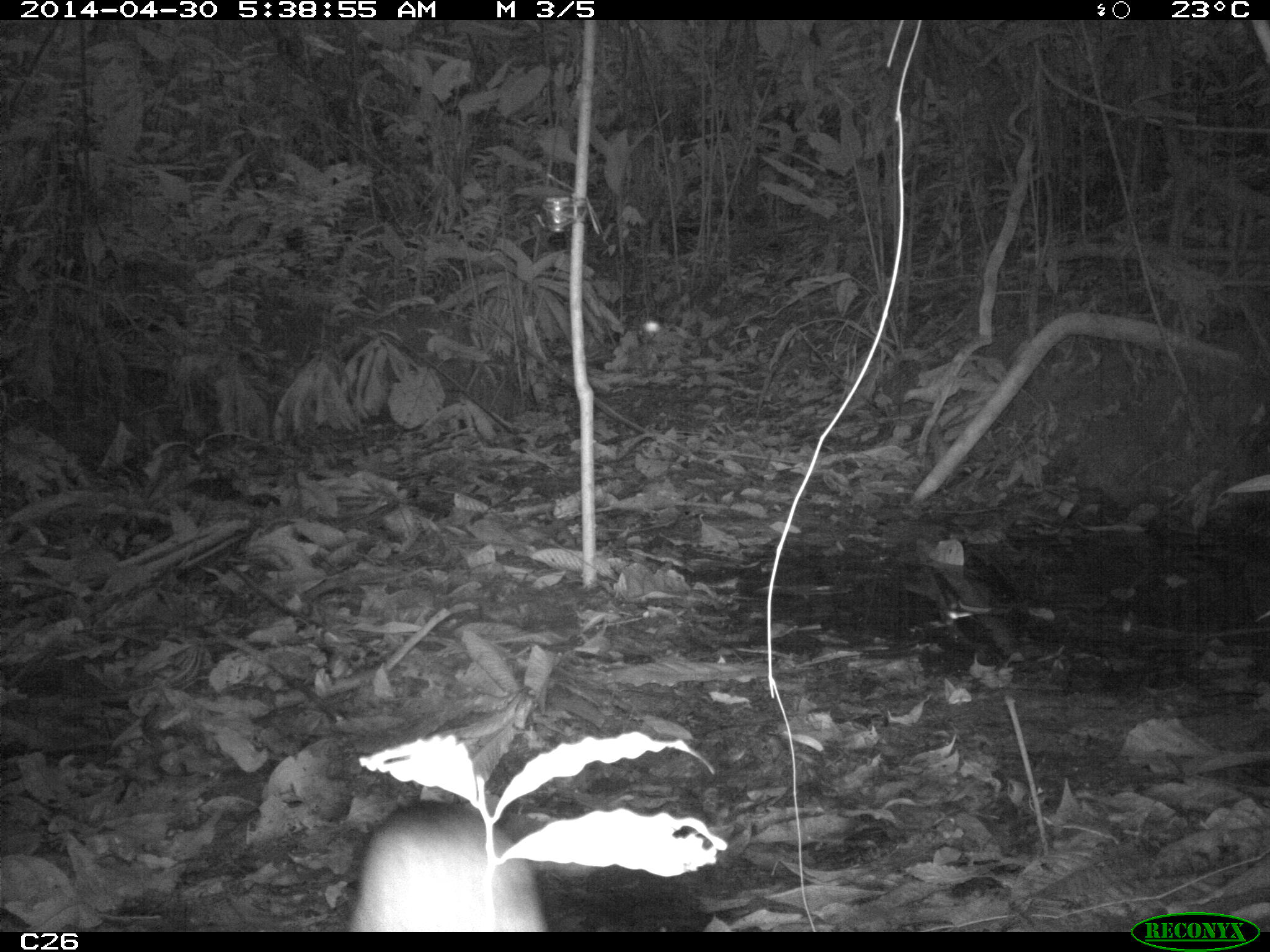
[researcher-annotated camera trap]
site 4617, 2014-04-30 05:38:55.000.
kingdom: Animalia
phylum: Chordata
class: Mammalia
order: Rodentia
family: Dasyproctidae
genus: Dasyprocta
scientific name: Dasyprocta leporina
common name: red-rumped agouti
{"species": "Dasyprocta leporina (red-rumped agouti)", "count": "1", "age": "adult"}